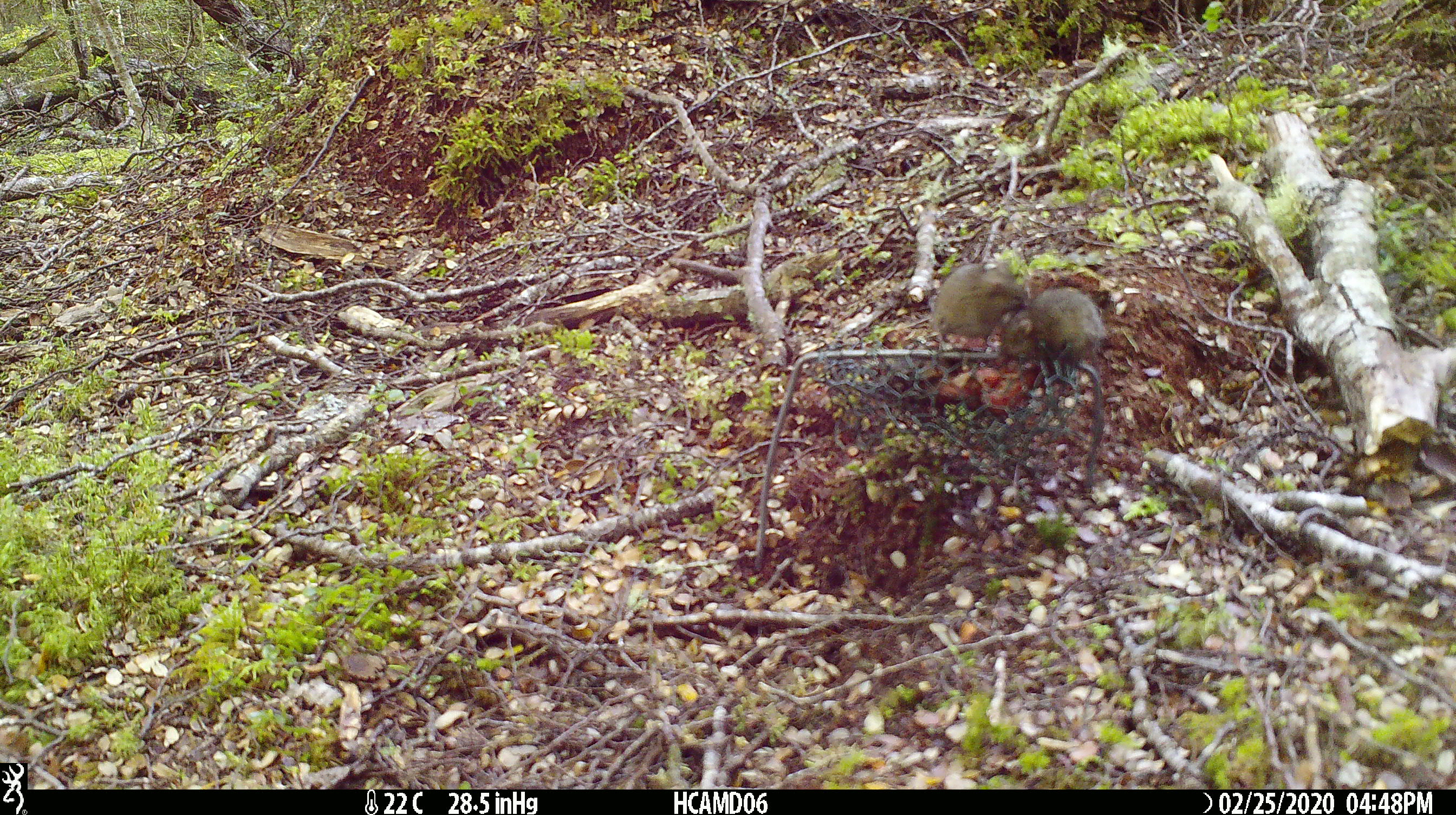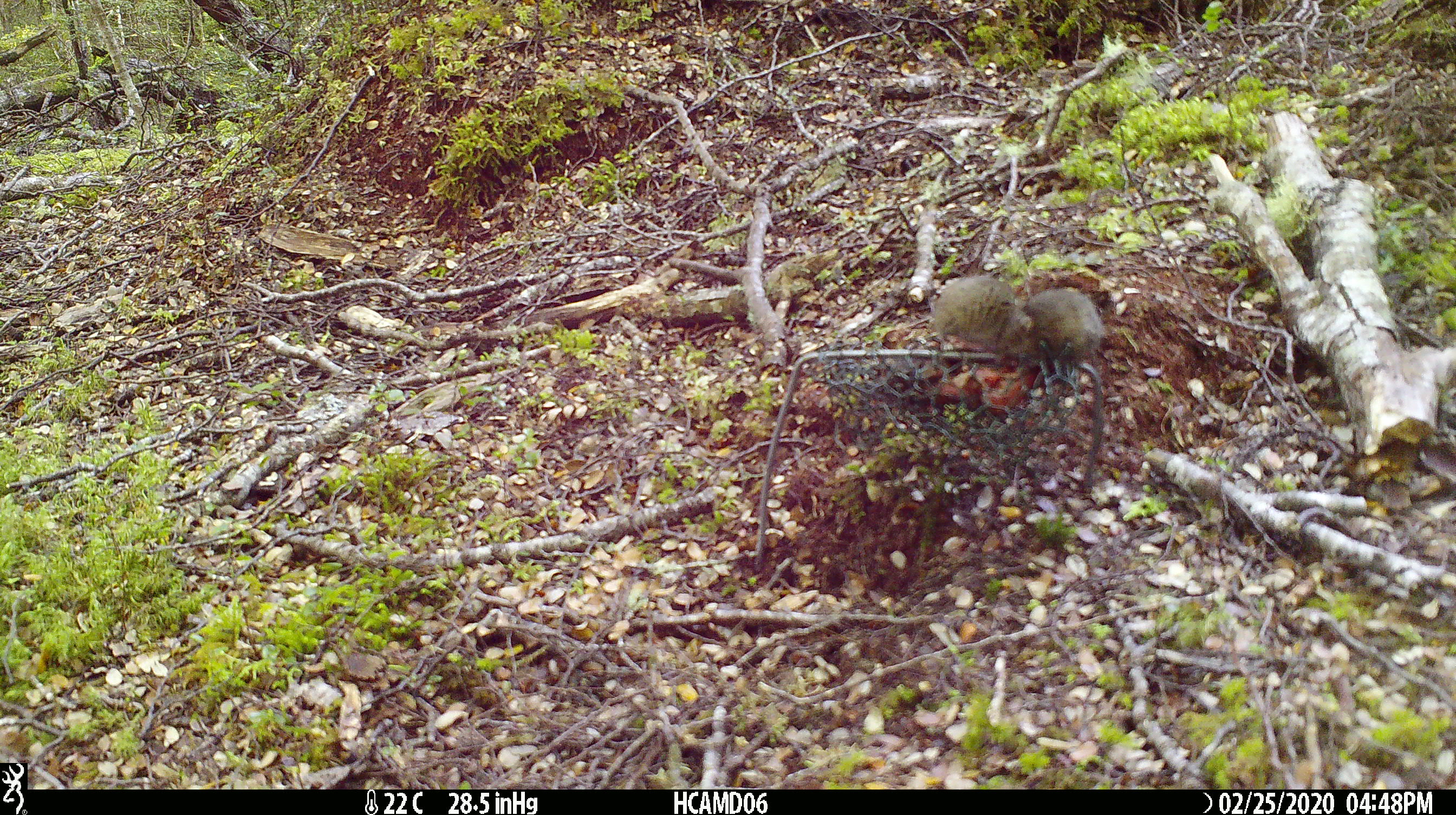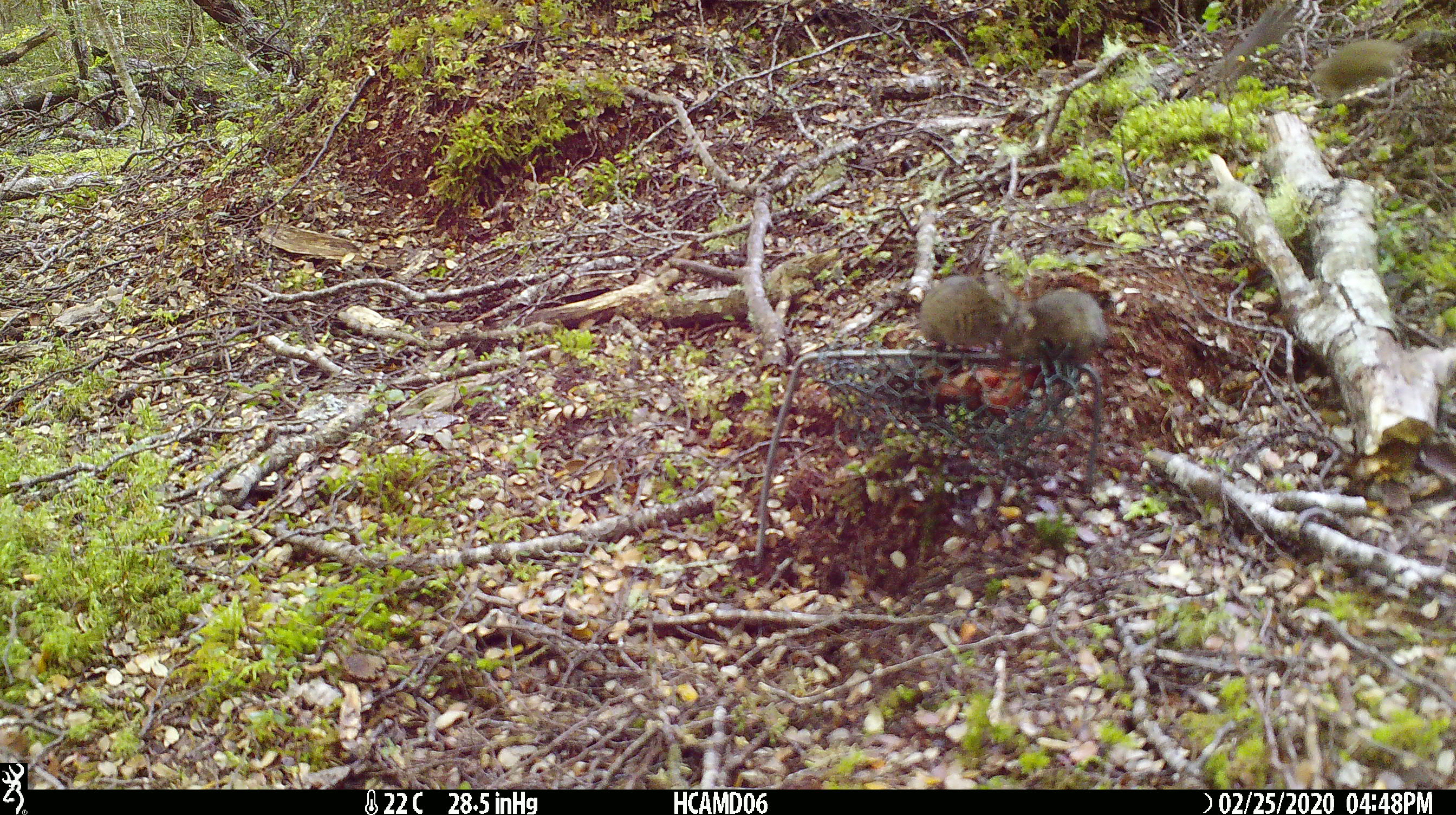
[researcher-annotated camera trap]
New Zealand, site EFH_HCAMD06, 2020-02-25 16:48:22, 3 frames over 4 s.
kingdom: Animalia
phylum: Chordata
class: Mammalia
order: Rodentia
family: Muridae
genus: Mus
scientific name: Mus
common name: mouse